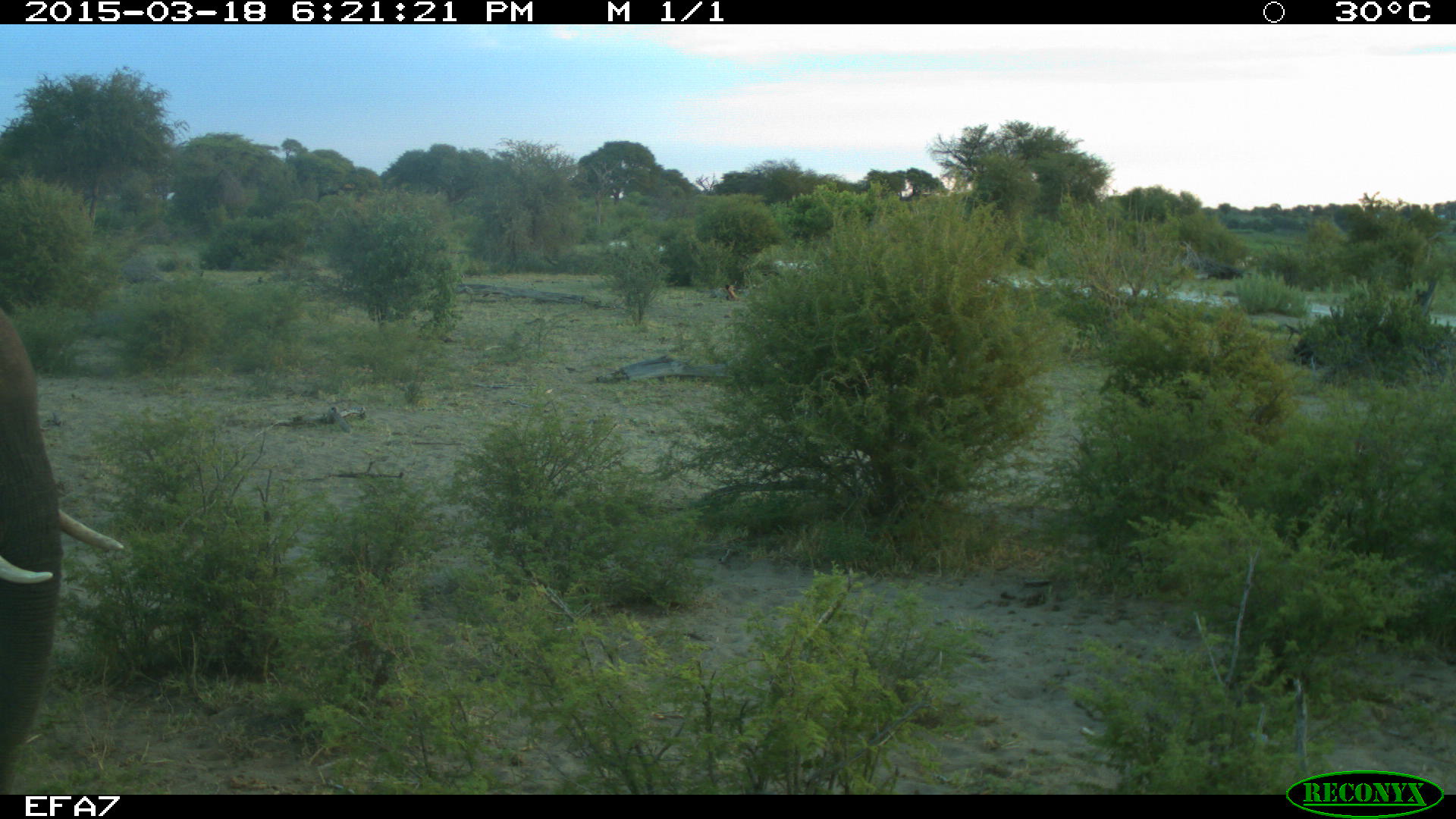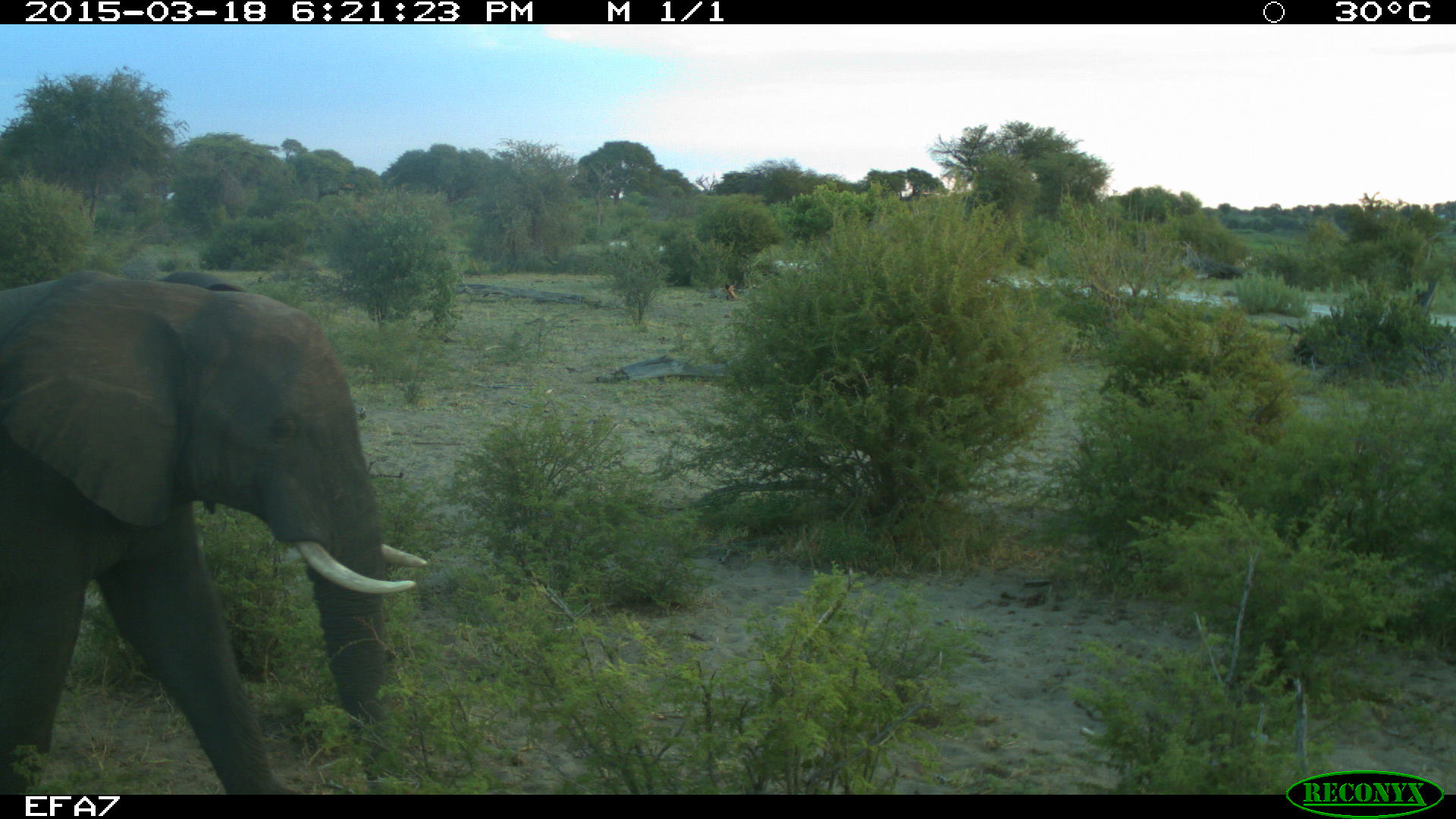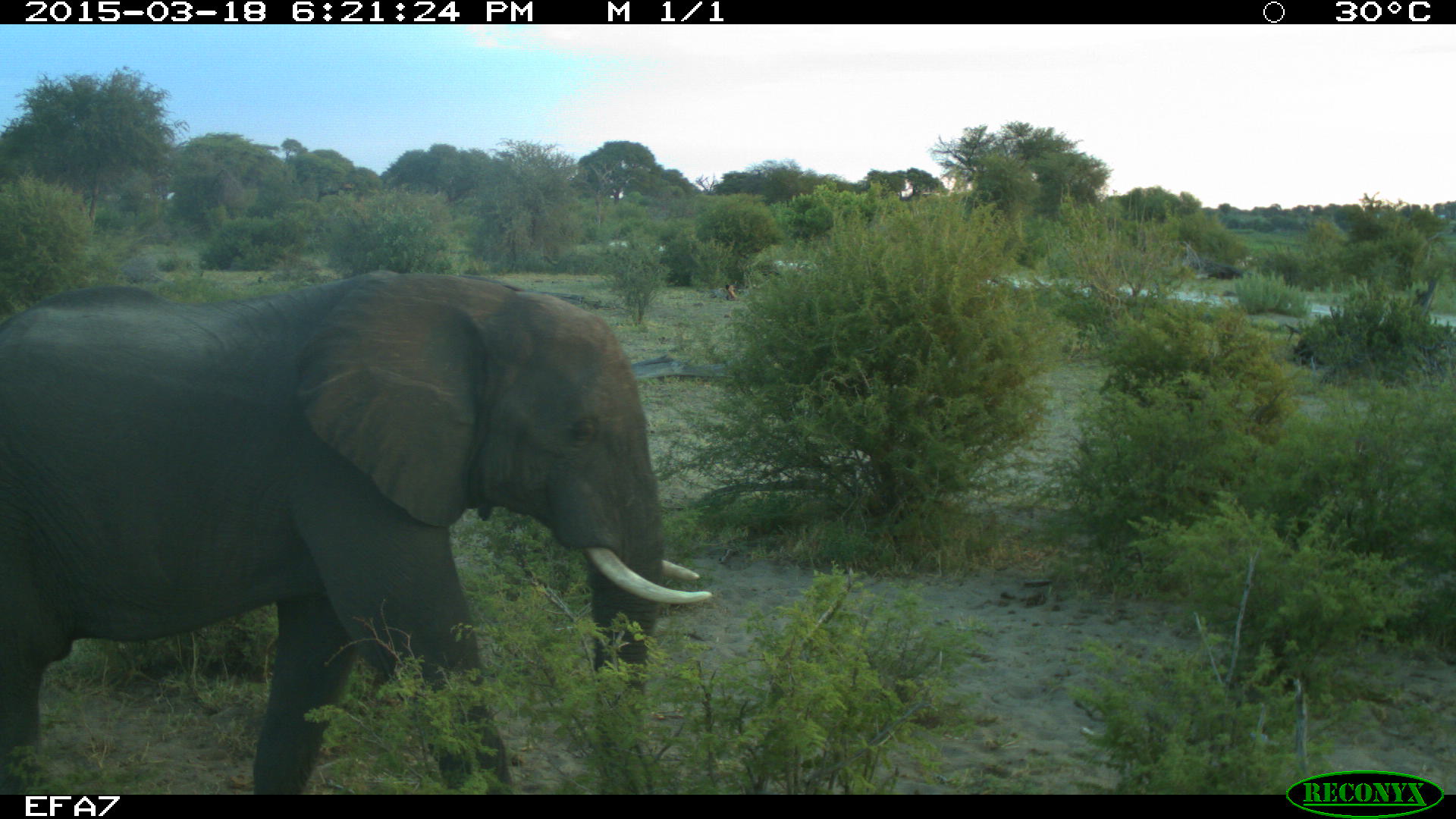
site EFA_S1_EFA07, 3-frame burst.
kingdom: Animalia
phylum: Chordata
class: Mammalia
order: Artiodactyla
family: Bovidae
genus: Tragelaphus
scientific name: Tragelaphus oryx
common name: eland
Eland (Tragelaphus oryx), count 1. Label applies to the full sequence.